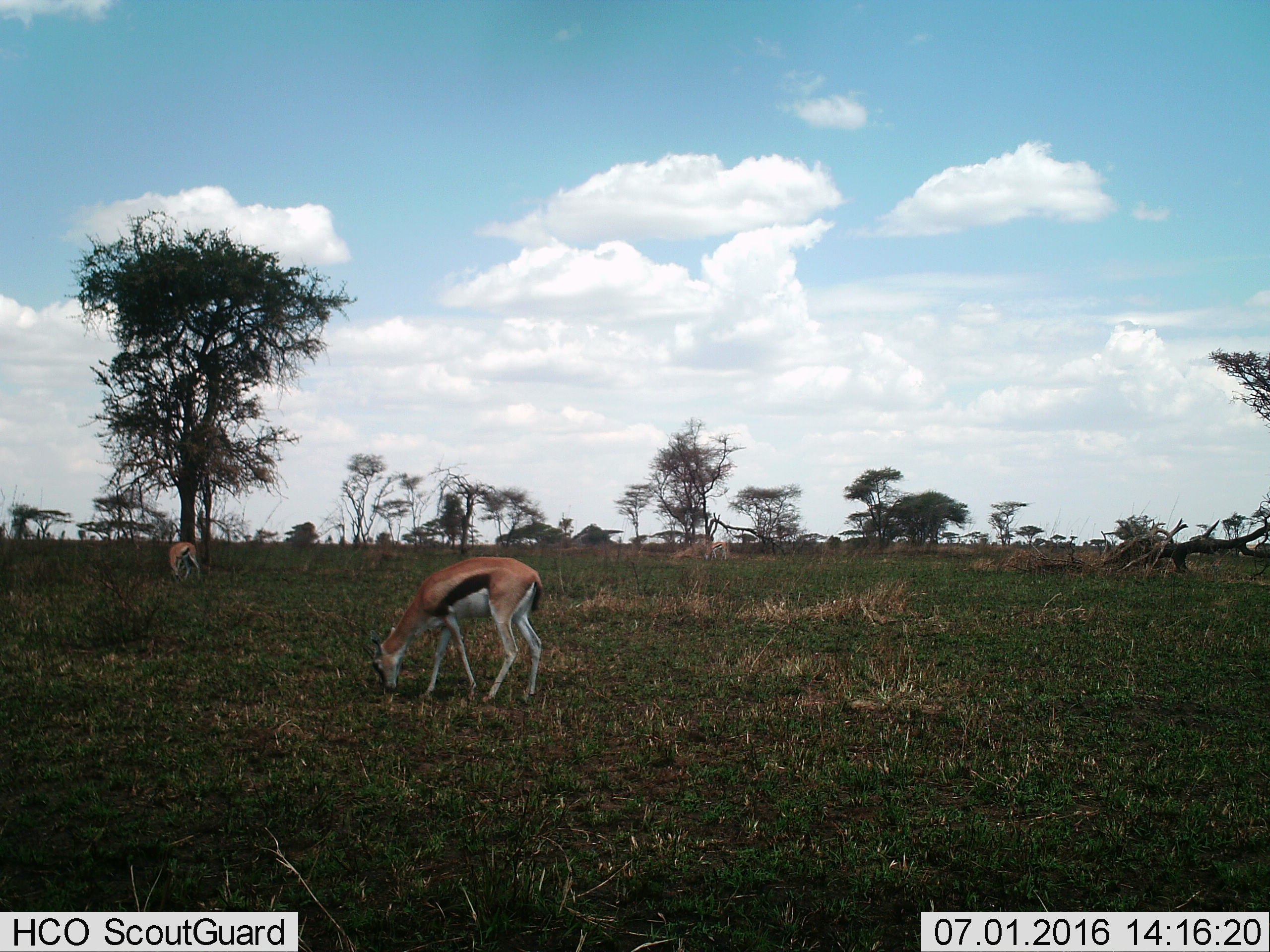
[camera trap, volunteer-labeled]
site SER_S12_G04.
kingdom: Animalia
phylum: Chordata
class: Mammalia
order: Artiodactyla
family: Bovidae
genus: Eudorcas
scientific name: Eudorcas thomsonii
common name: thomson's gazelle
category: gazellethomsons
Gazellethomsons (thomson's gazelle) (Eudorcas thomsonii), count 3. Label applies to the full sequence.